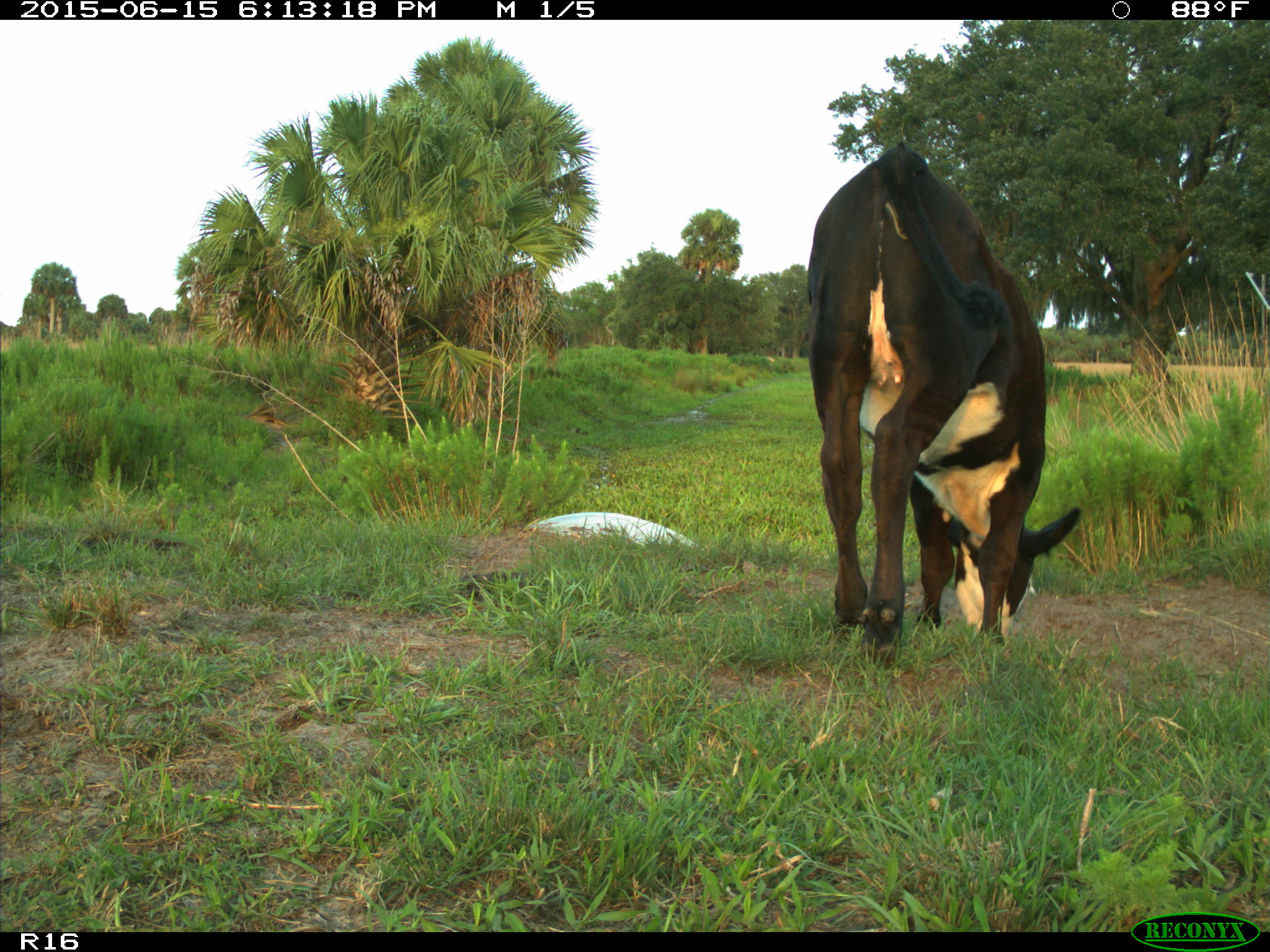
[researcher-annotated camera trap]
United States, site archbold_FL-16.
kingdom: Animalia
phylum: Chordata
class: Mammalia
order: Artiodactyla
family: Bovidae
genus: Bos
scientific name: Bos taurus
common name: domestic cow